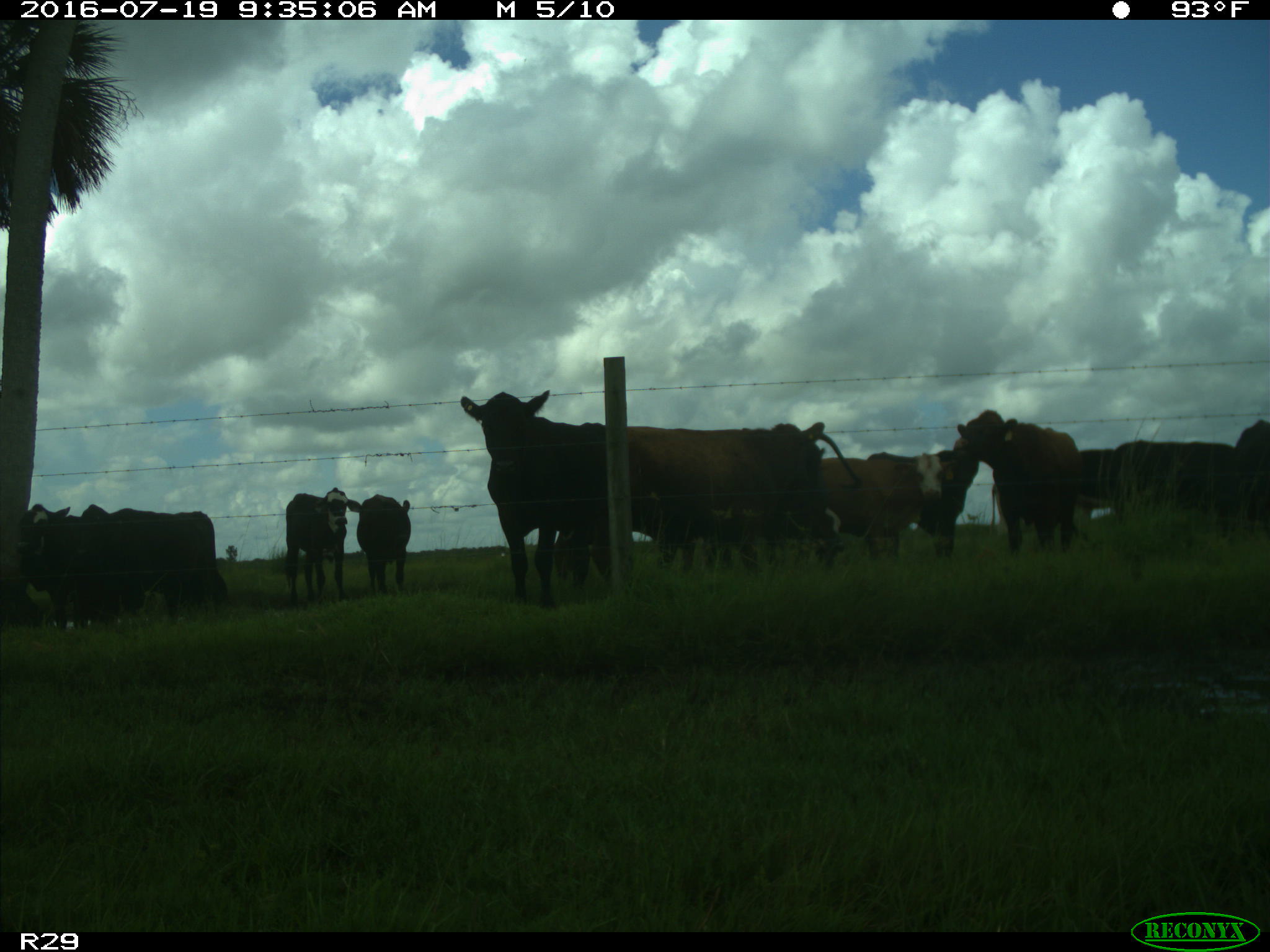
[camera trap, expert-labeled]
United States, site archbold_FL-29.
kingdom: Animalia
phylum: Chordata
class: Mammalia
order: Artiodactyla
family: Bovidae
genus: Bos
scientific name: Bos taurus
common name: domestic cow